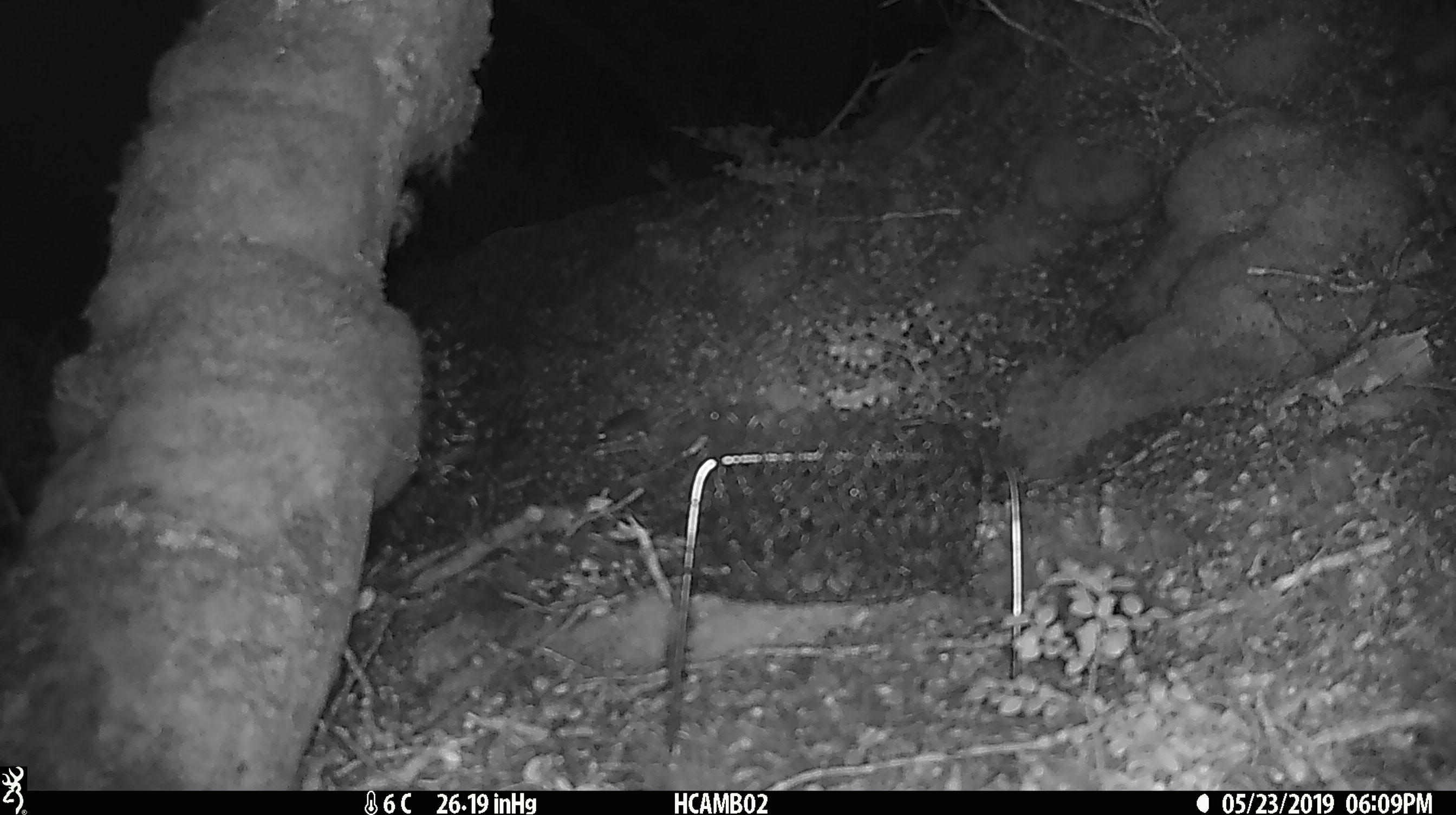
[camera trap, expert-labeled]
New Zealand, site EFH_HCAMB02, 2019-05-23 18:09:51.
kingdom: Animalia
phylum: Chordata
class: Mammalia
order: Rodentia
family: Muridae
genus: Mus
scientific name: Mus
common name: mouse